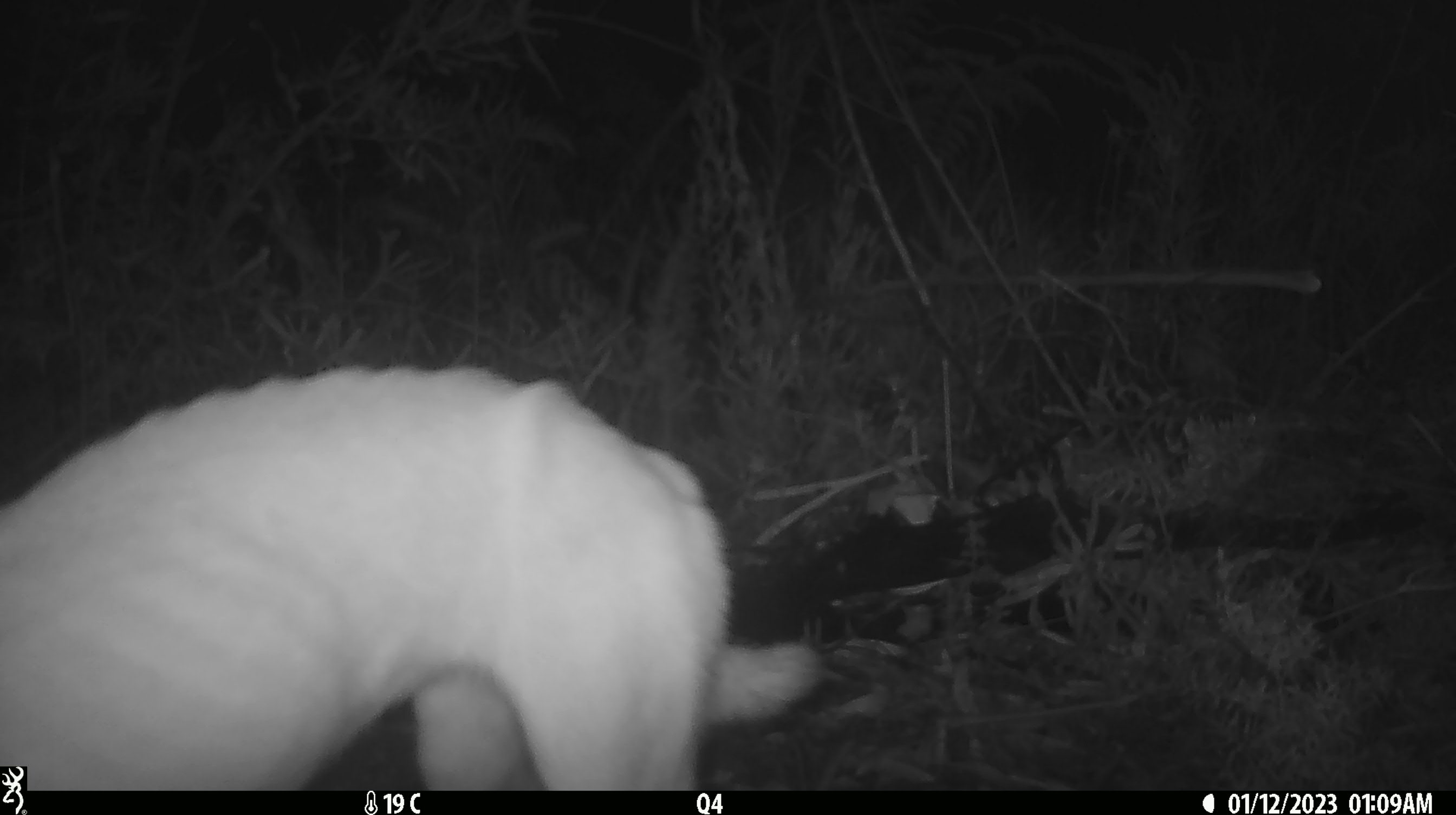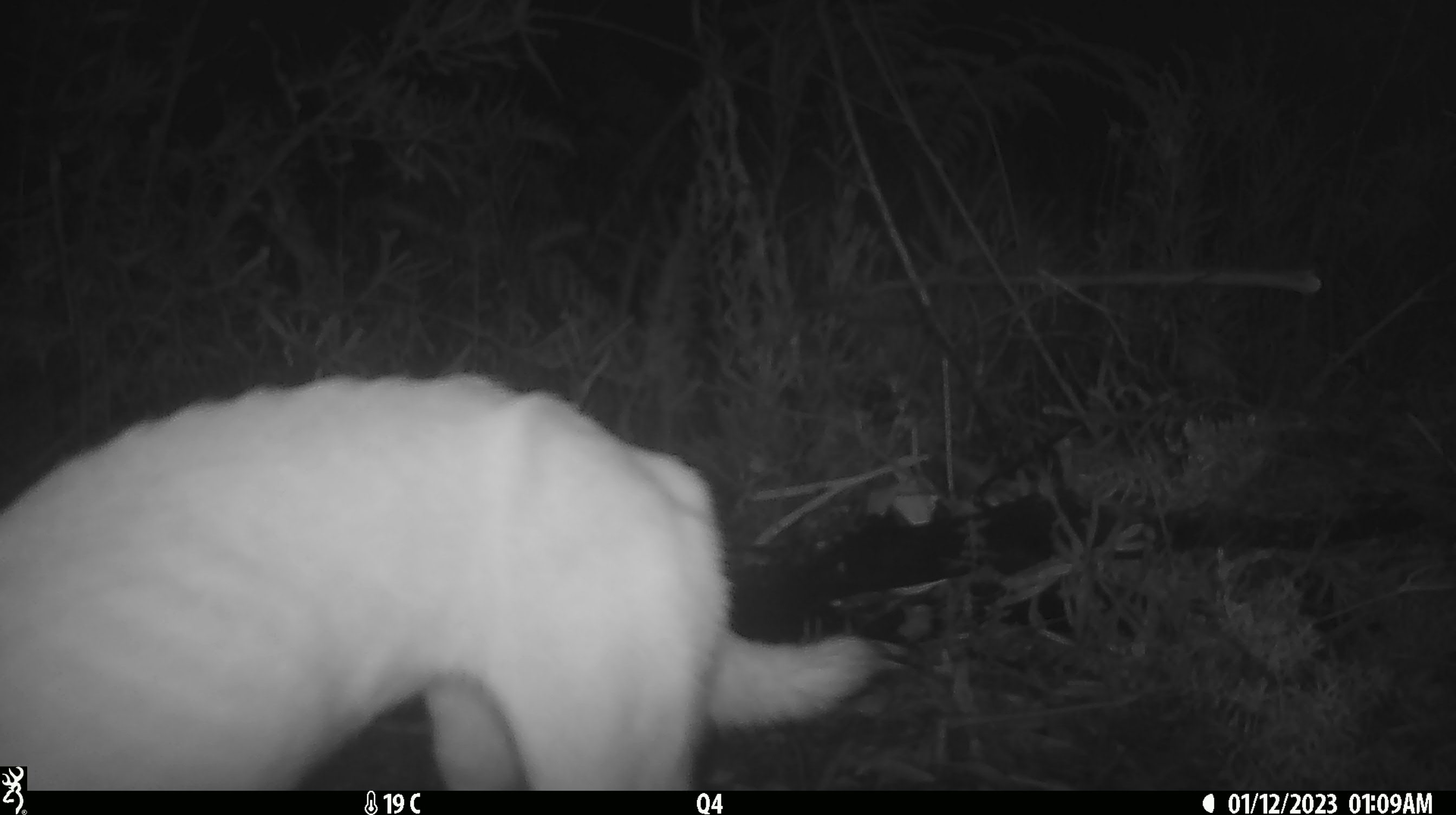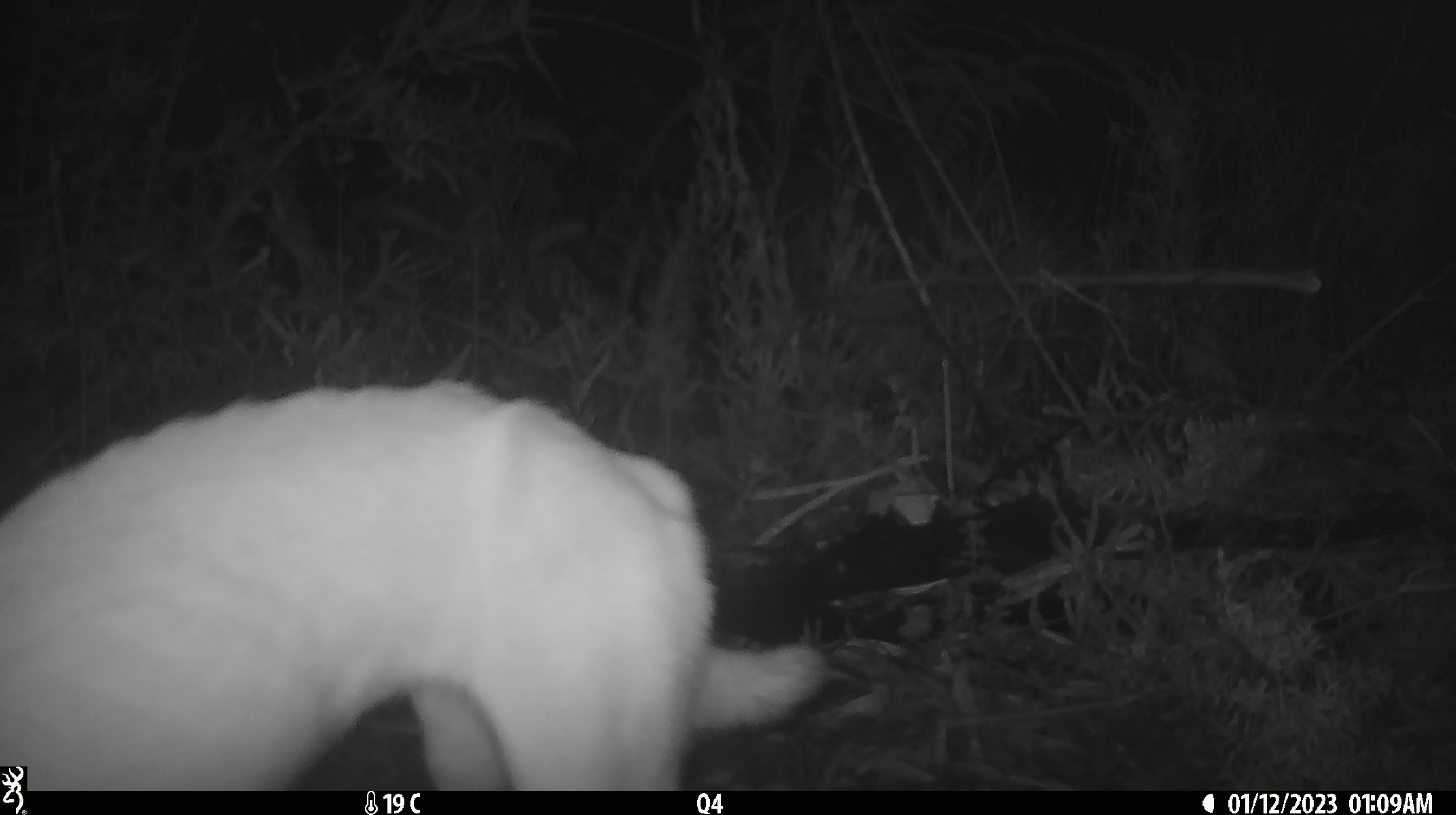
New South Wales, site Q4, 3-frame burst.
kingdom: Animalia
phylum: Chordata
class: Mammalia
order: Carnivora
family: Canidae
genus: Canis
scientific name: Canis familiaris dingo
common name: dingo